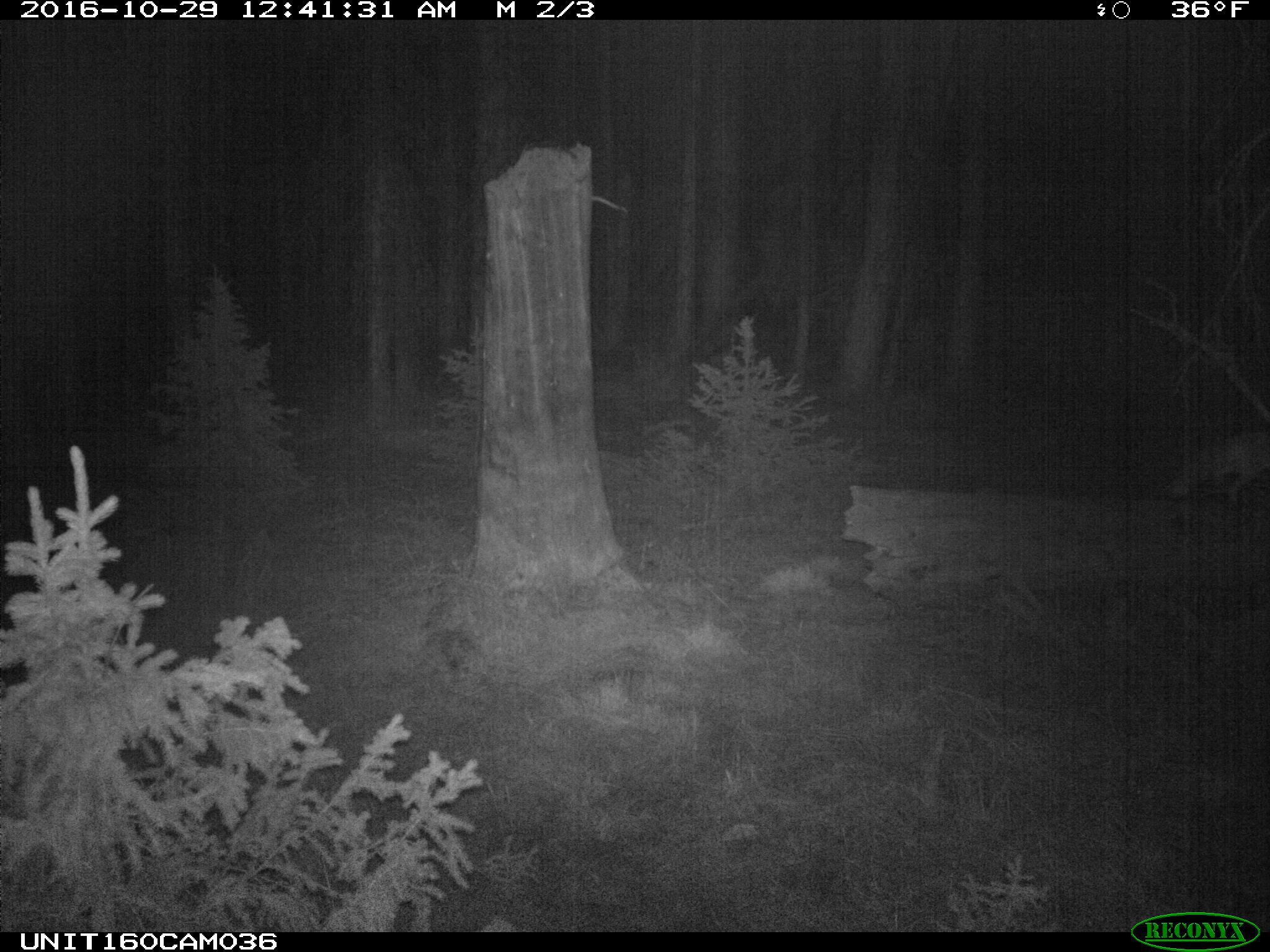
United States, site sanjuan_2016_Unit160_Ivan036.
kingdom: Animalia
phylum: Chordata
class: Mammalia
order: Carnivora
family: Canidae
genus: Vulpes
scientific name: Vulpes vulpes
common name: red fox